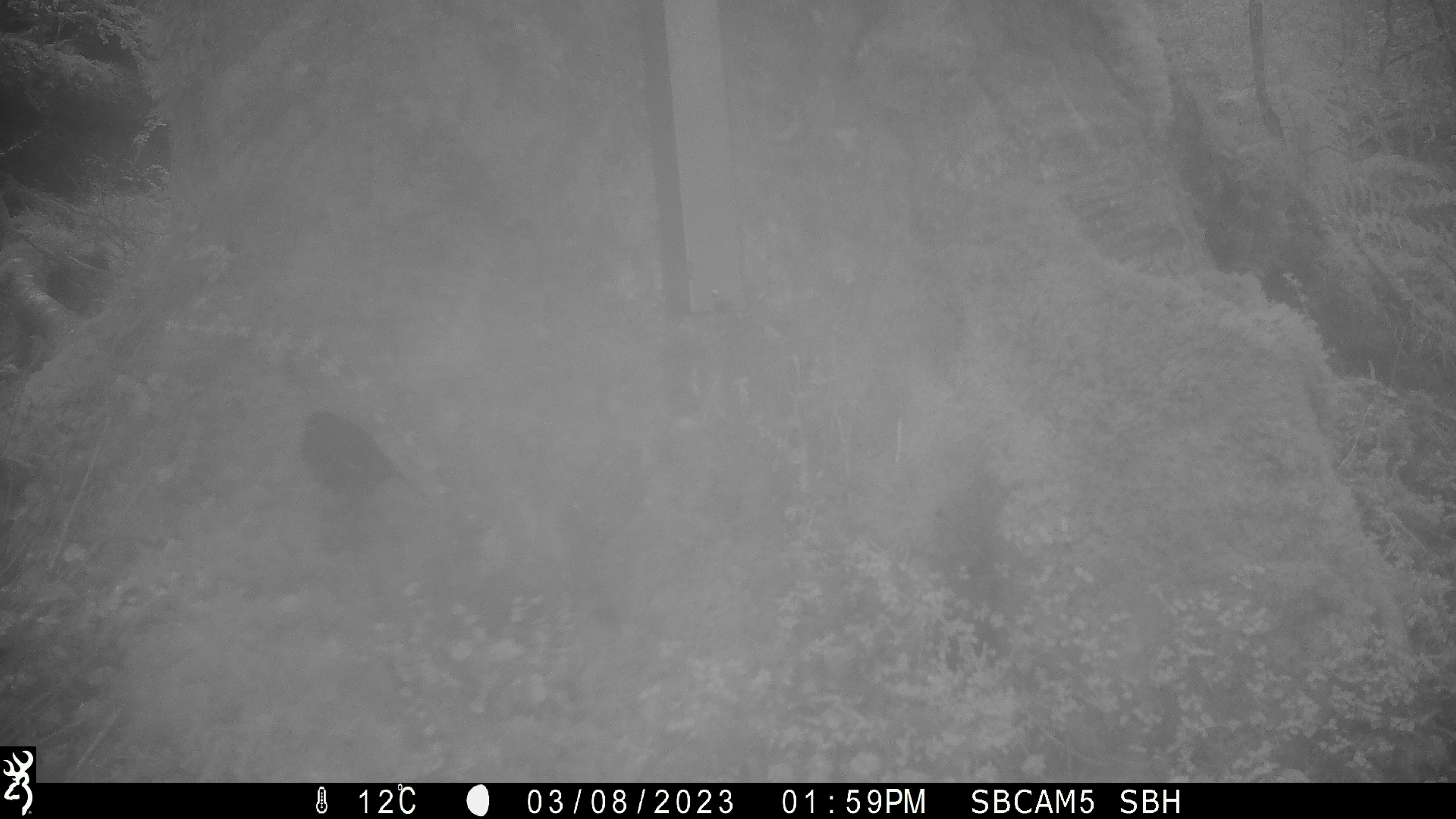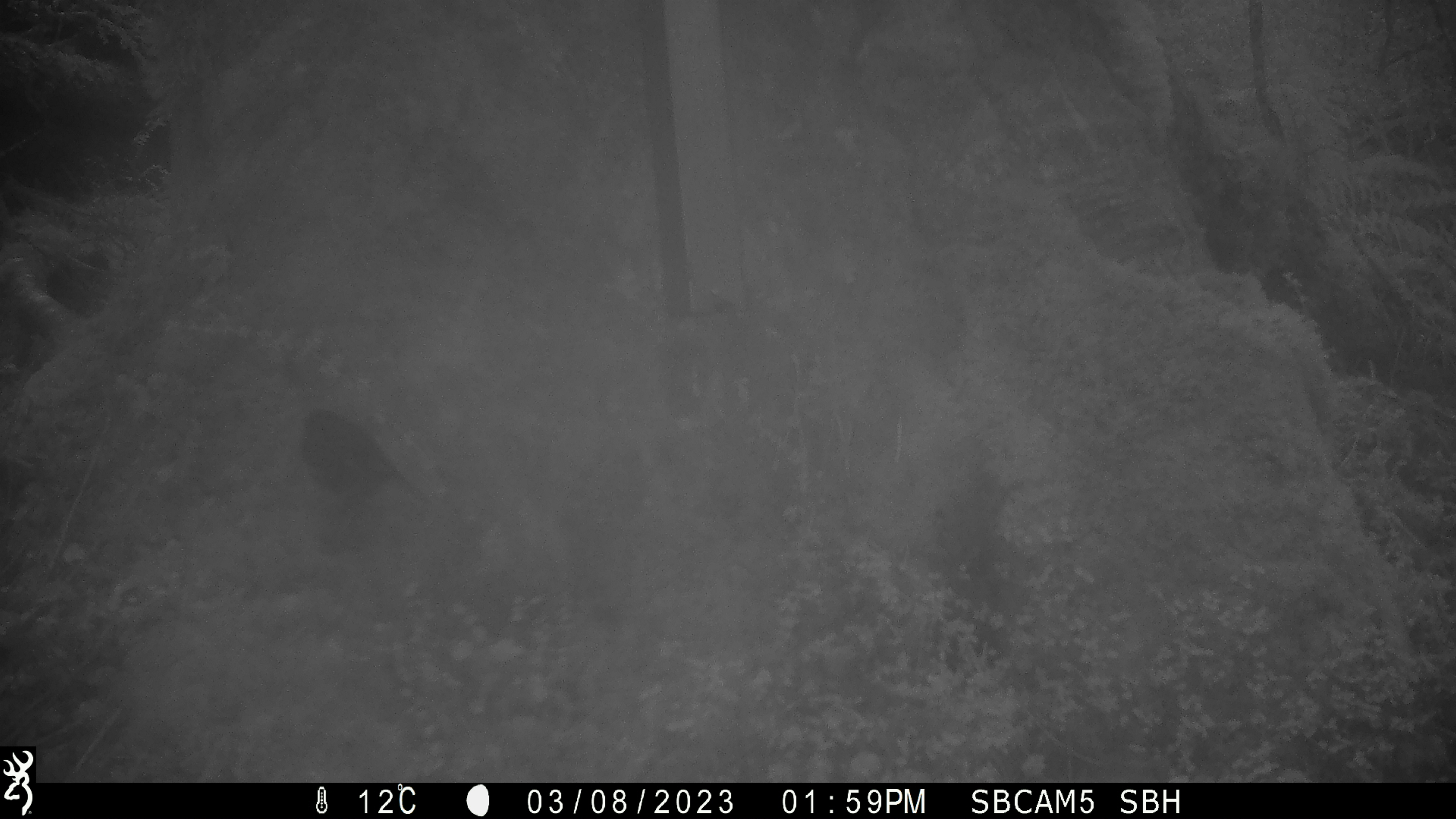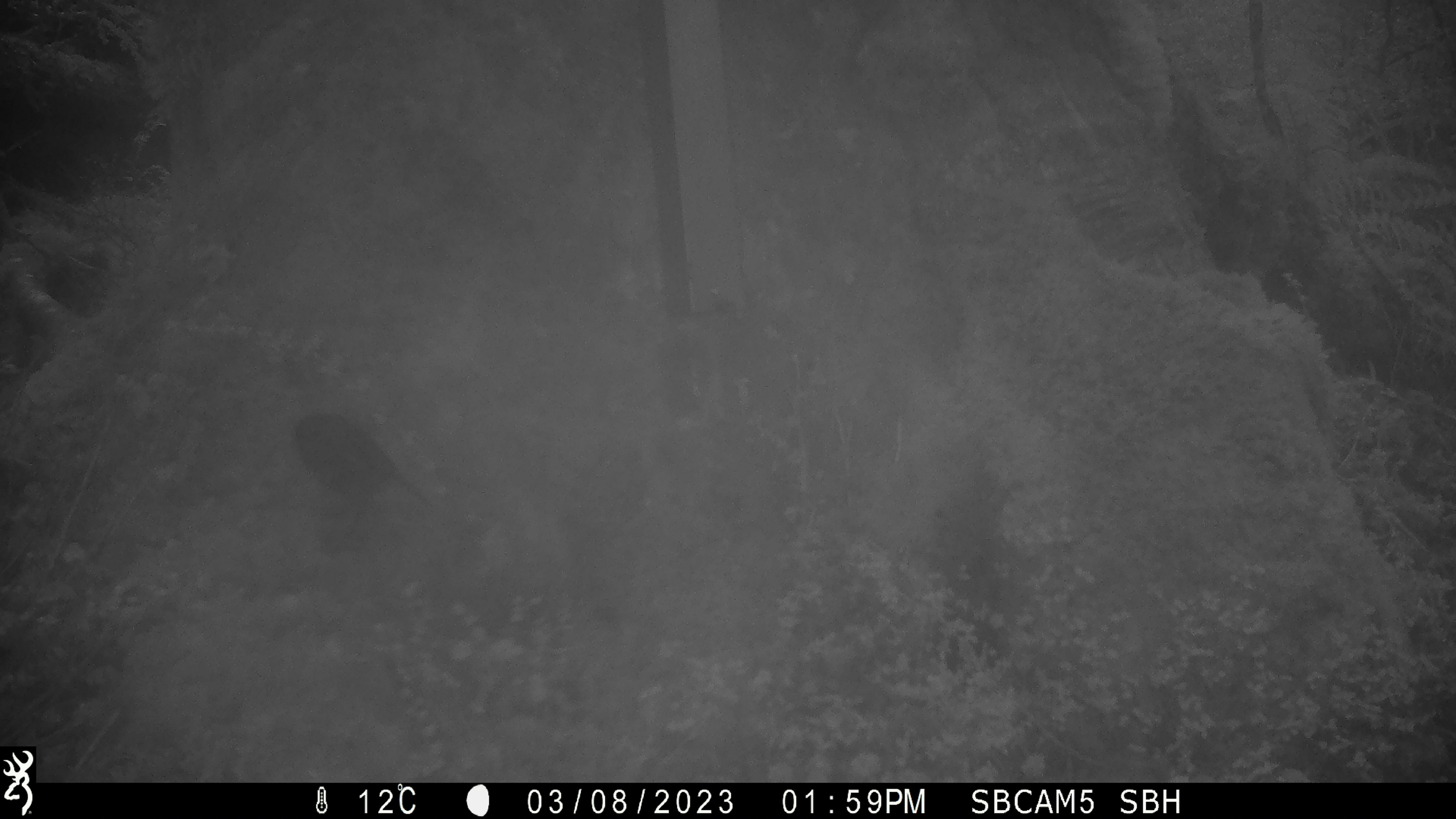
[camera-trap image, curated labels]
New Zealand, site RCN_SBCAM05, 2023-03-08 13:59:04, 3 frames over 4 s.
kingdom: Animalia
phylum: Chordata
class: Aves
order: Passeriformes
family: Petroicidae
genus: Petroica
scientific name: Petroica australis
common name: new zealand robin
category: robin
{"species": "robin (new zealand robin) (Petroica australis)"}